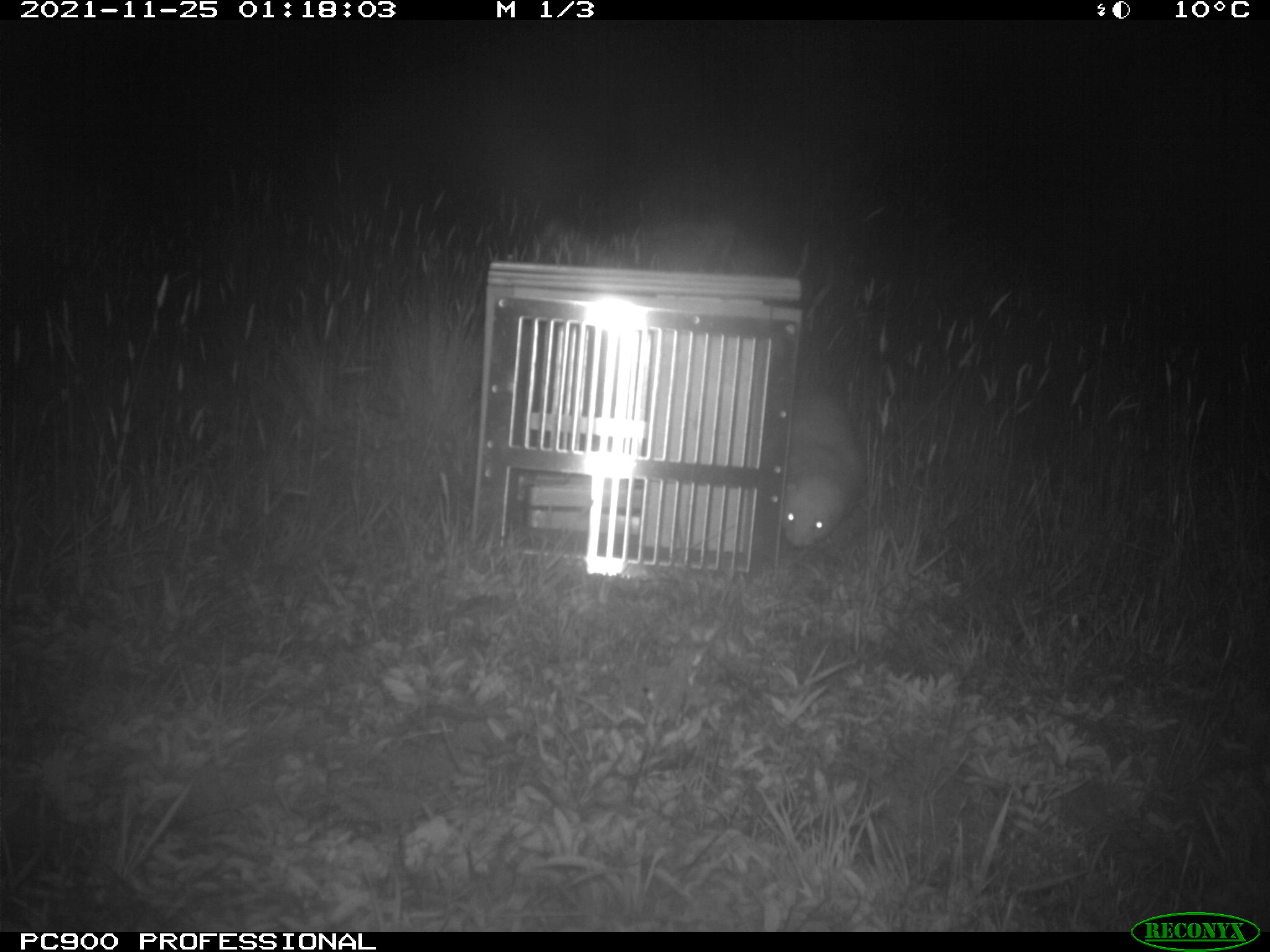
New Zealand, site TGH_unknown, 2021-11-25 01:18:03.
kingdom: Animalia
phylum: Chordata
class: Mammalia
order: Carnivora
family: Mustelidae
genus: Mustela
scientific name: Mustela furo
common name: ferret